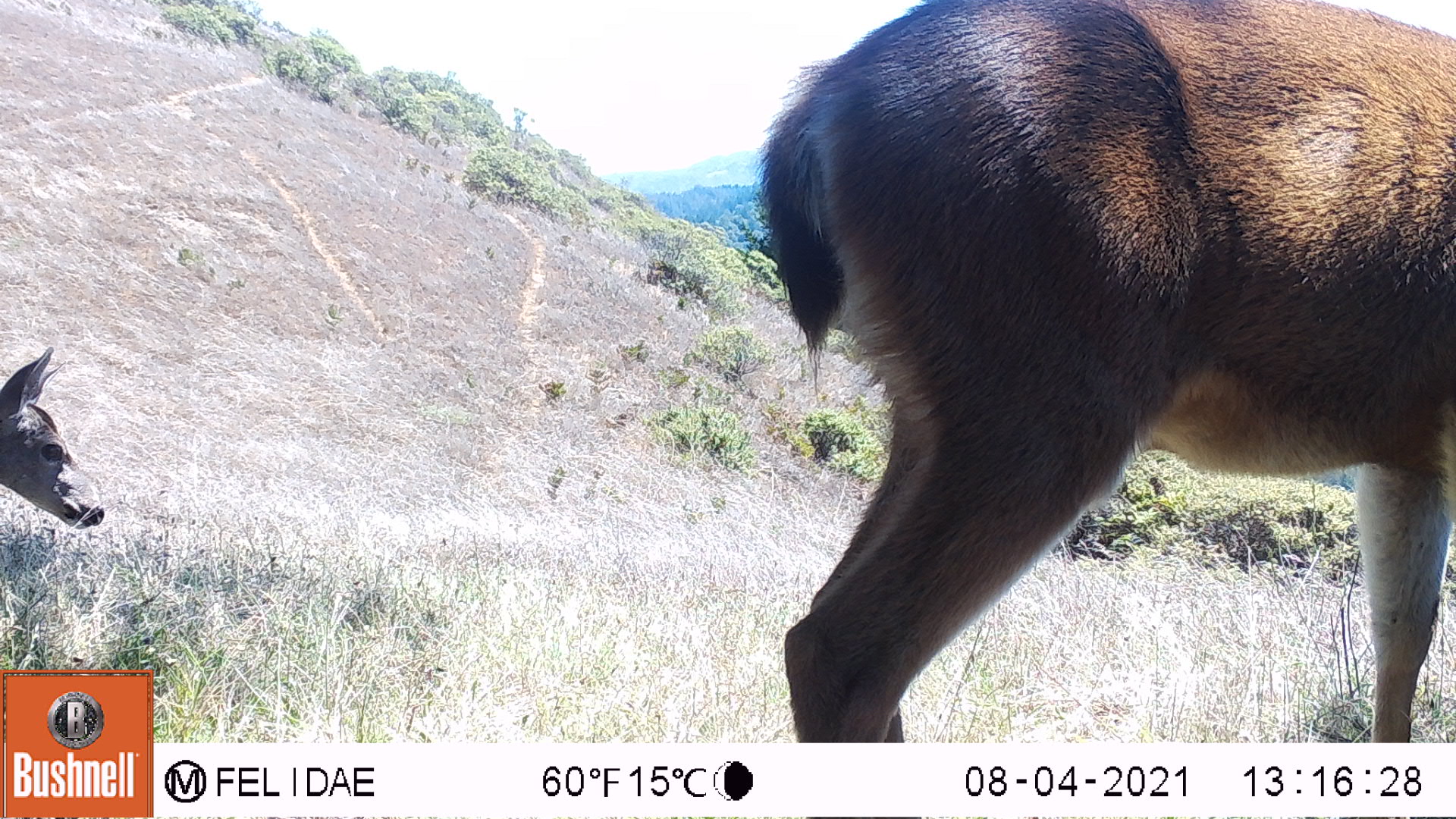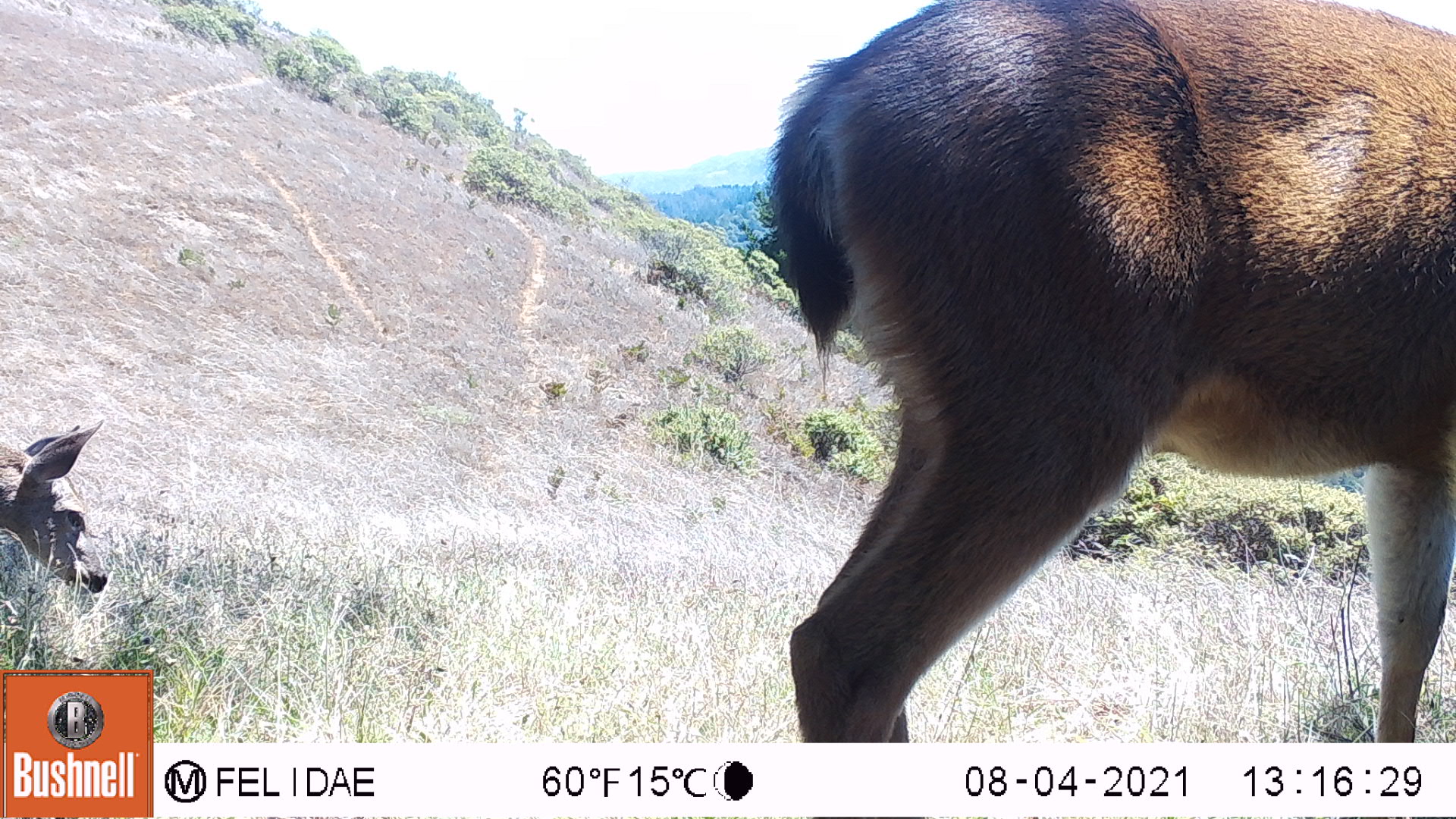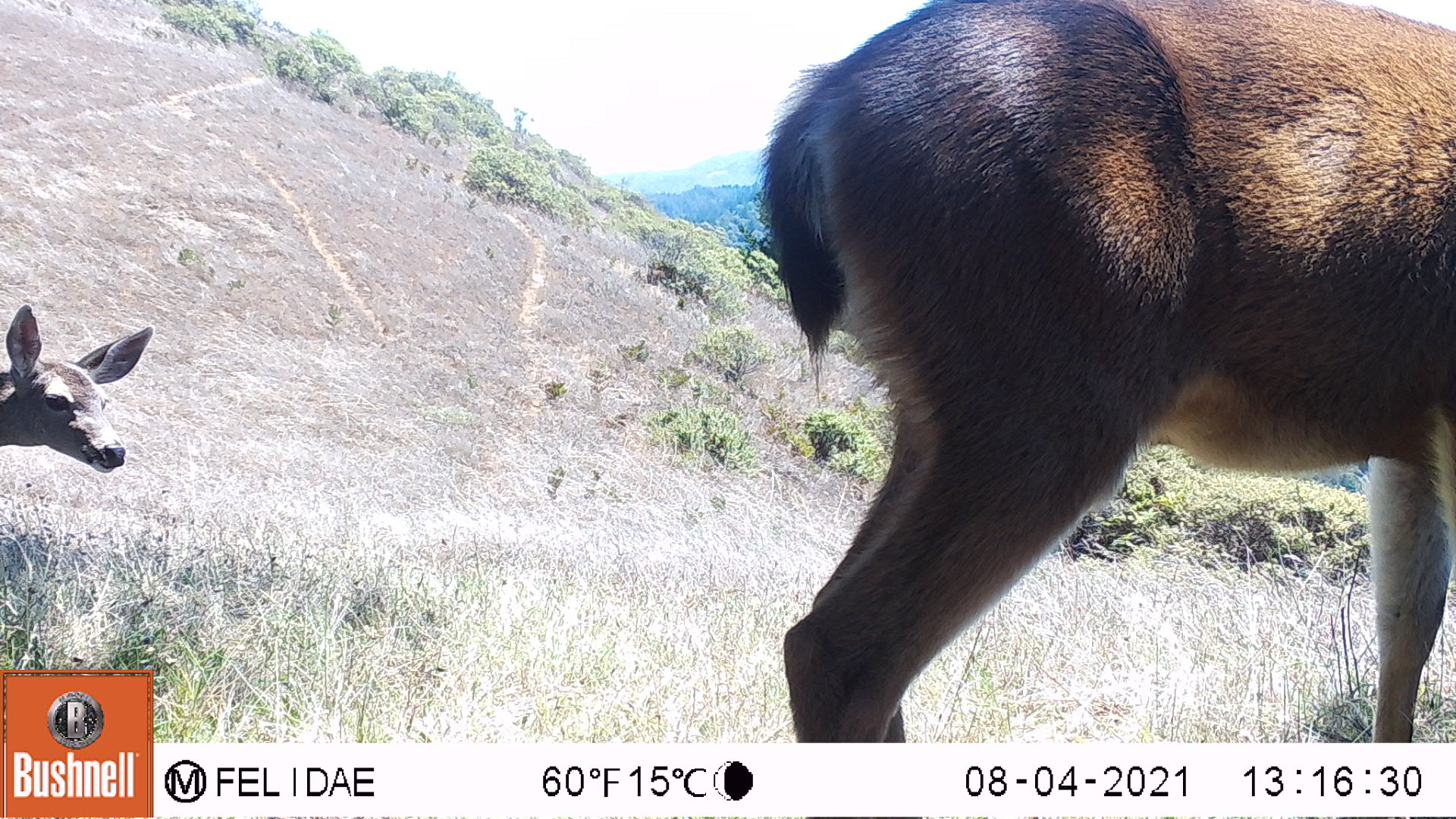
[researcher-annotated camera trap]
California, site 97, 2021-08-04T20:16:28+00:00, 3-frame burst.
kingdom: Animalia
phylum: Chordata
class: Mammalia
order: Artiodactyla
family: Cervidae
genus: Odocoileus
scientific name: Odocoileus hemionus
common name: mule deer